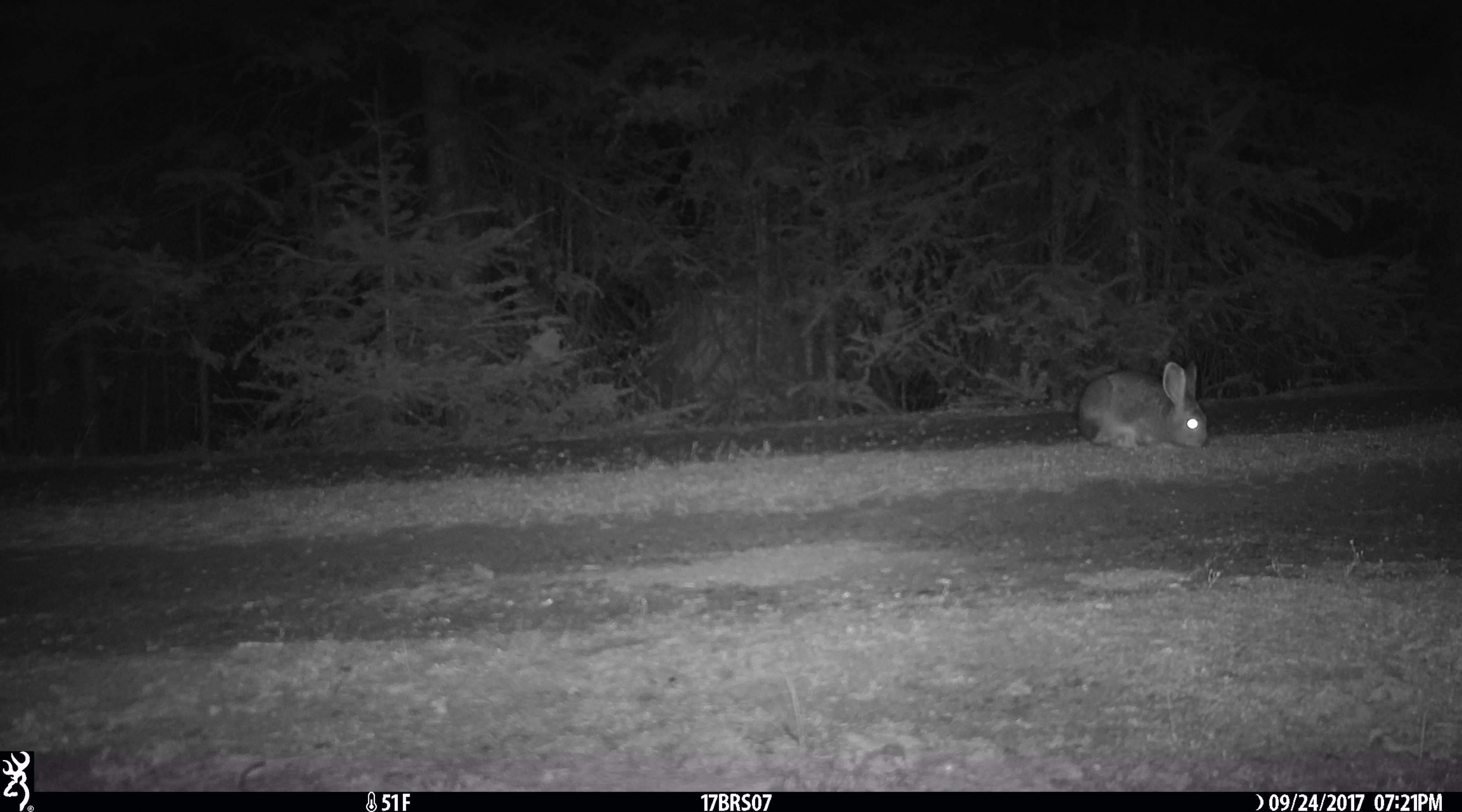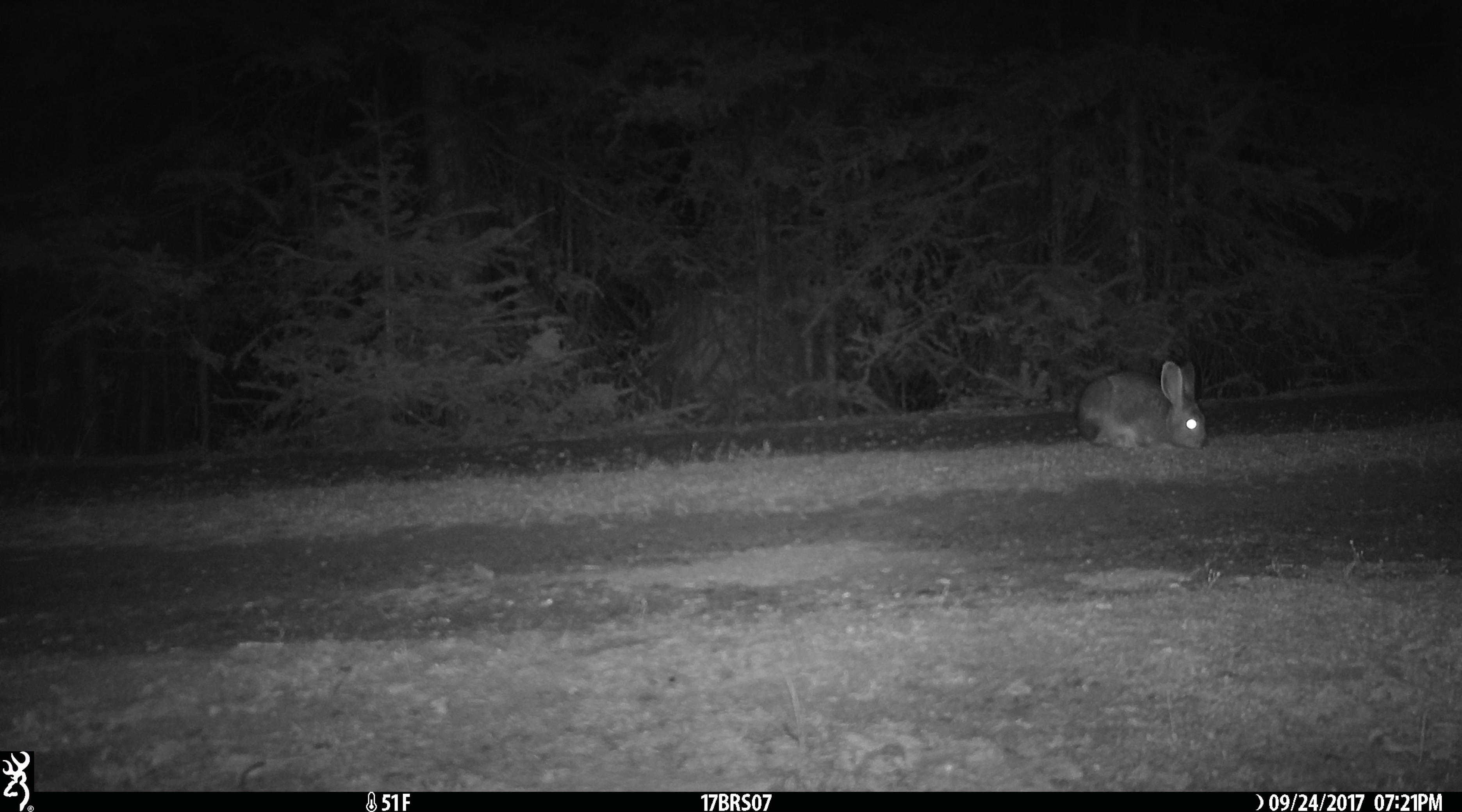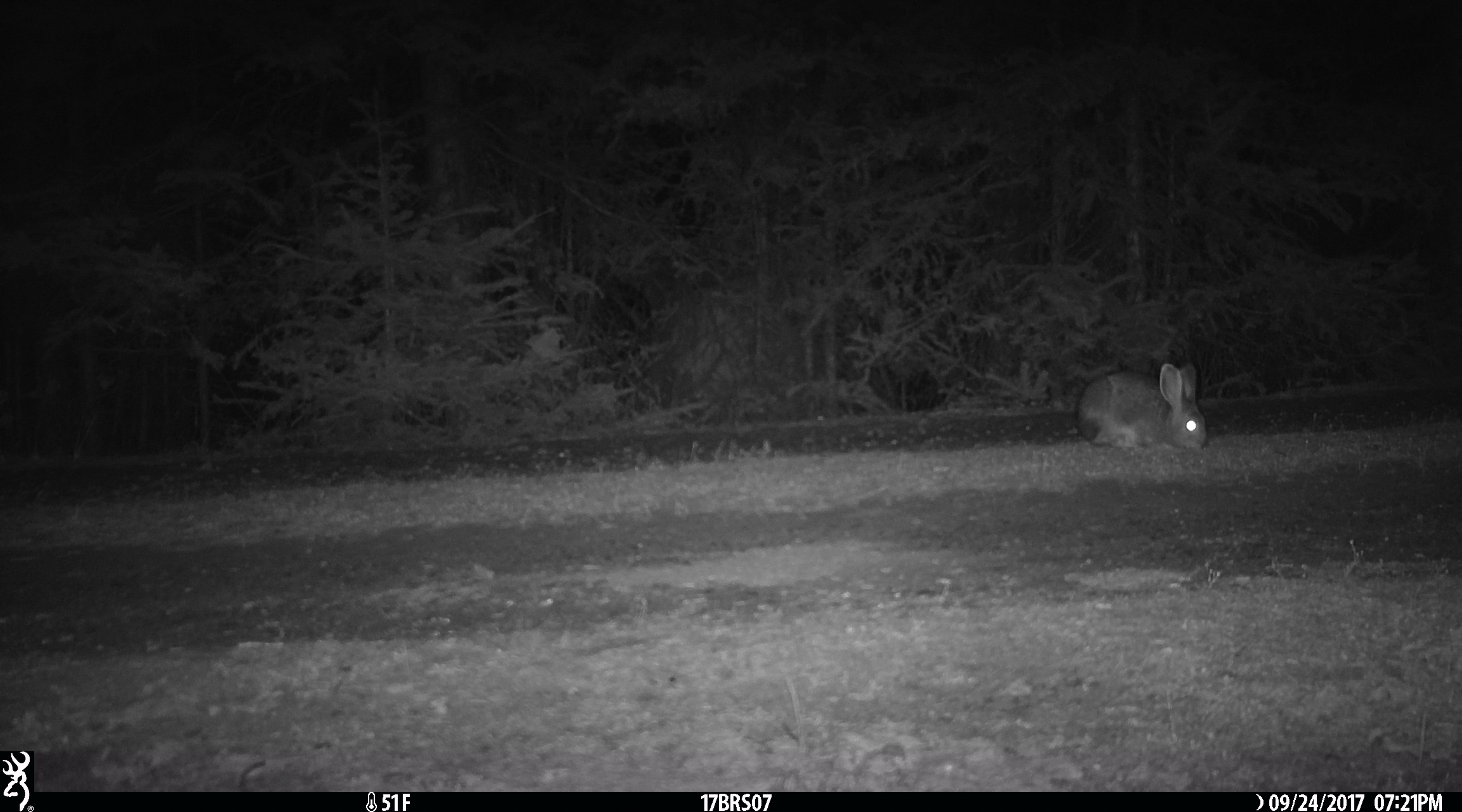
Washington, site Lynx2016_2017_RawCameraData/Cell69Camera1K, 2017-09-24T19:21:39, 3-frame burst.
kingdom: Animalia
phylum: Chordata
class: Mammalia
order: Lagomorpha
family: Leporidae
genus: Lepus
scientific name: Lepus americanus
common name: snowshoe hare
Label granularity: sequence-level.